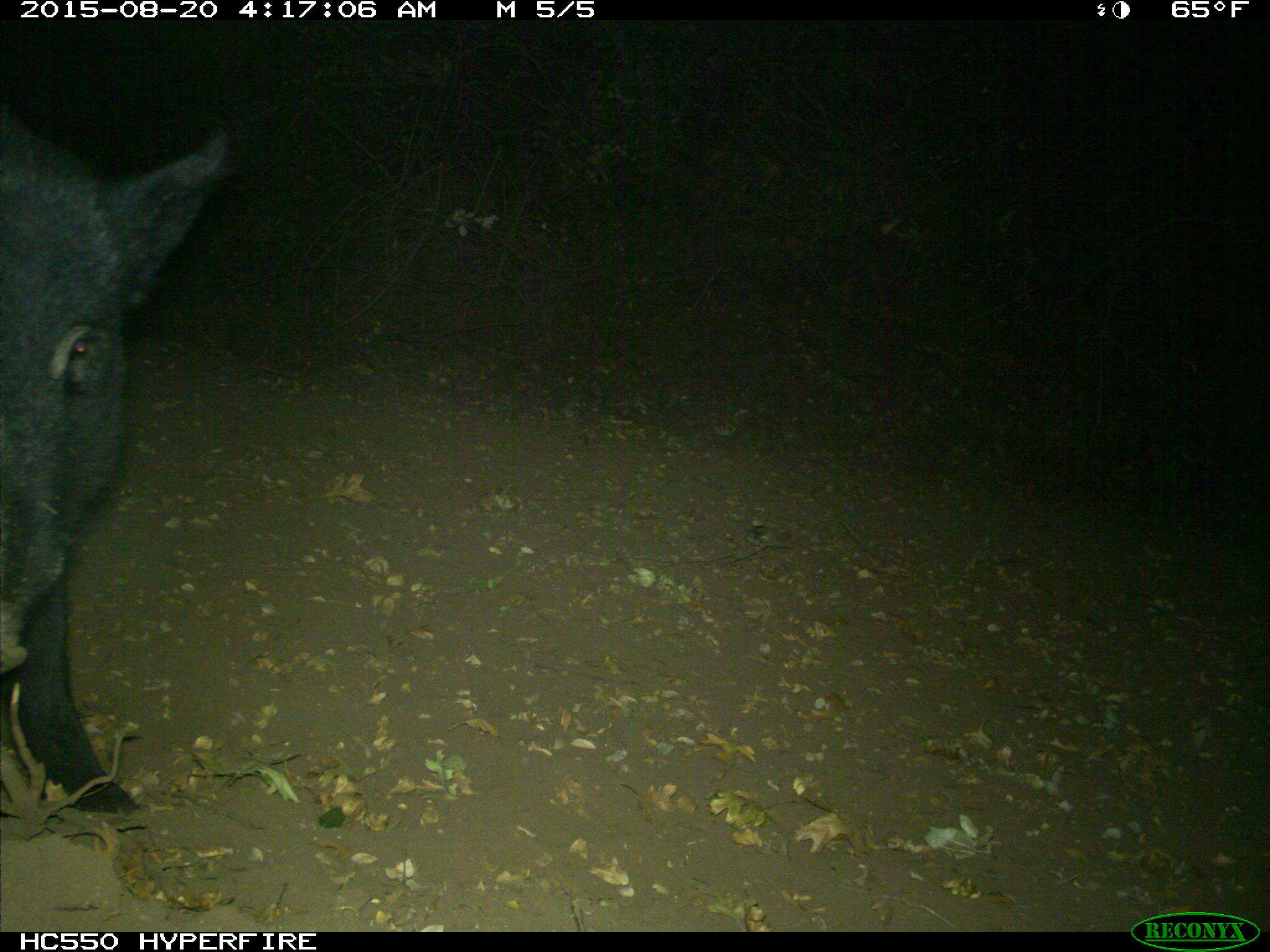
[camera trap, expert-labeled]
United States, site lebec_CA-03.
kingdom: Animalia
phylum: Chordata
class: Mammalia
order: Artiodactyla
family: Suidae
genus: Sus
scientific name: Sus scrofa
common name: wild boar